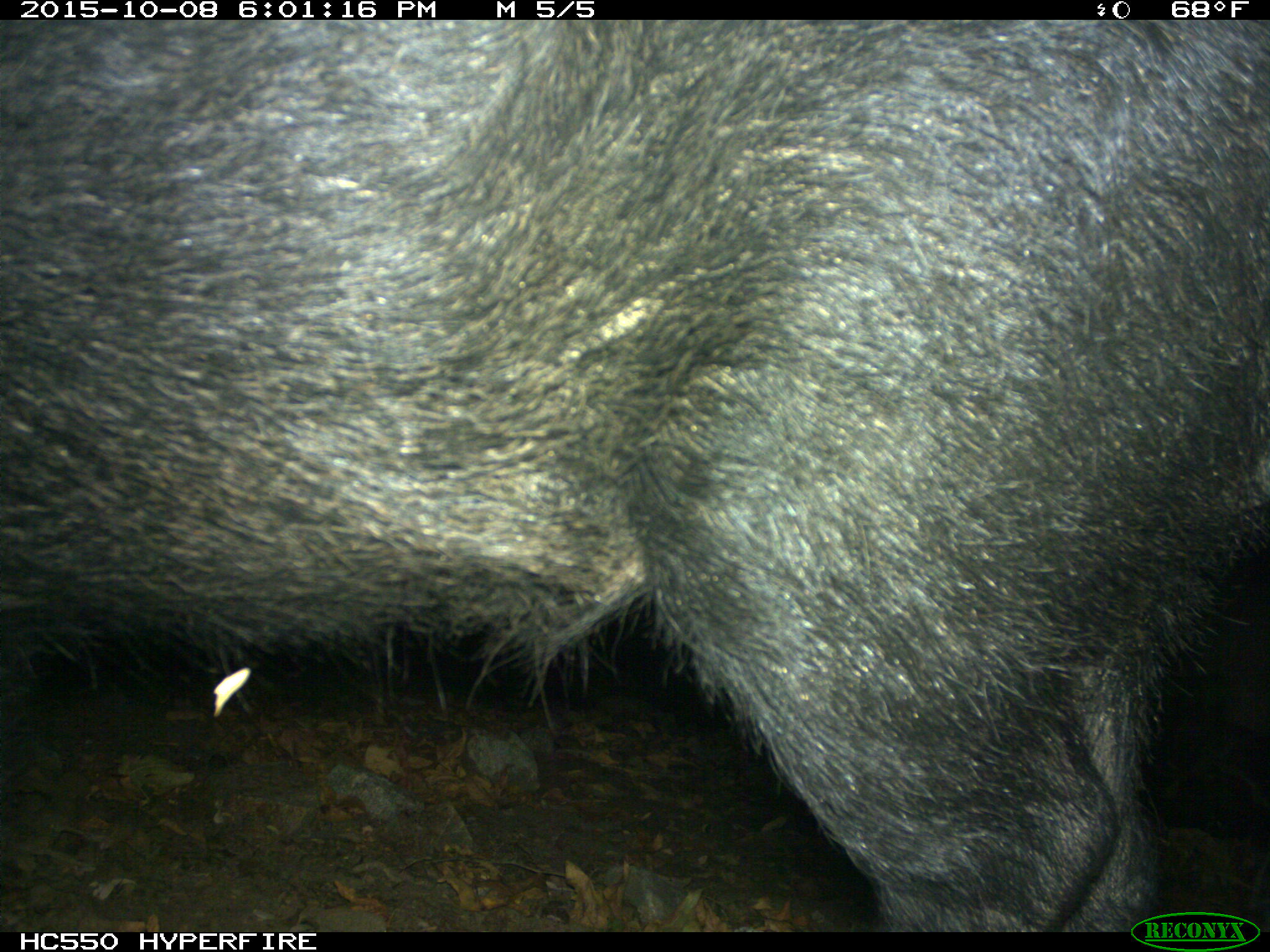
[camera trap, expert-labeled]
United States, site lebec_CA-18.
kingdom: Animalia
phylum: Chordata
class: Mammalia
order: Artiodactyla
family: Suidae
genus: Sus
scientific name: Sus scrofa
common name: wild boar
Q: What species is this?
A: Sus scrofa (wild boar).